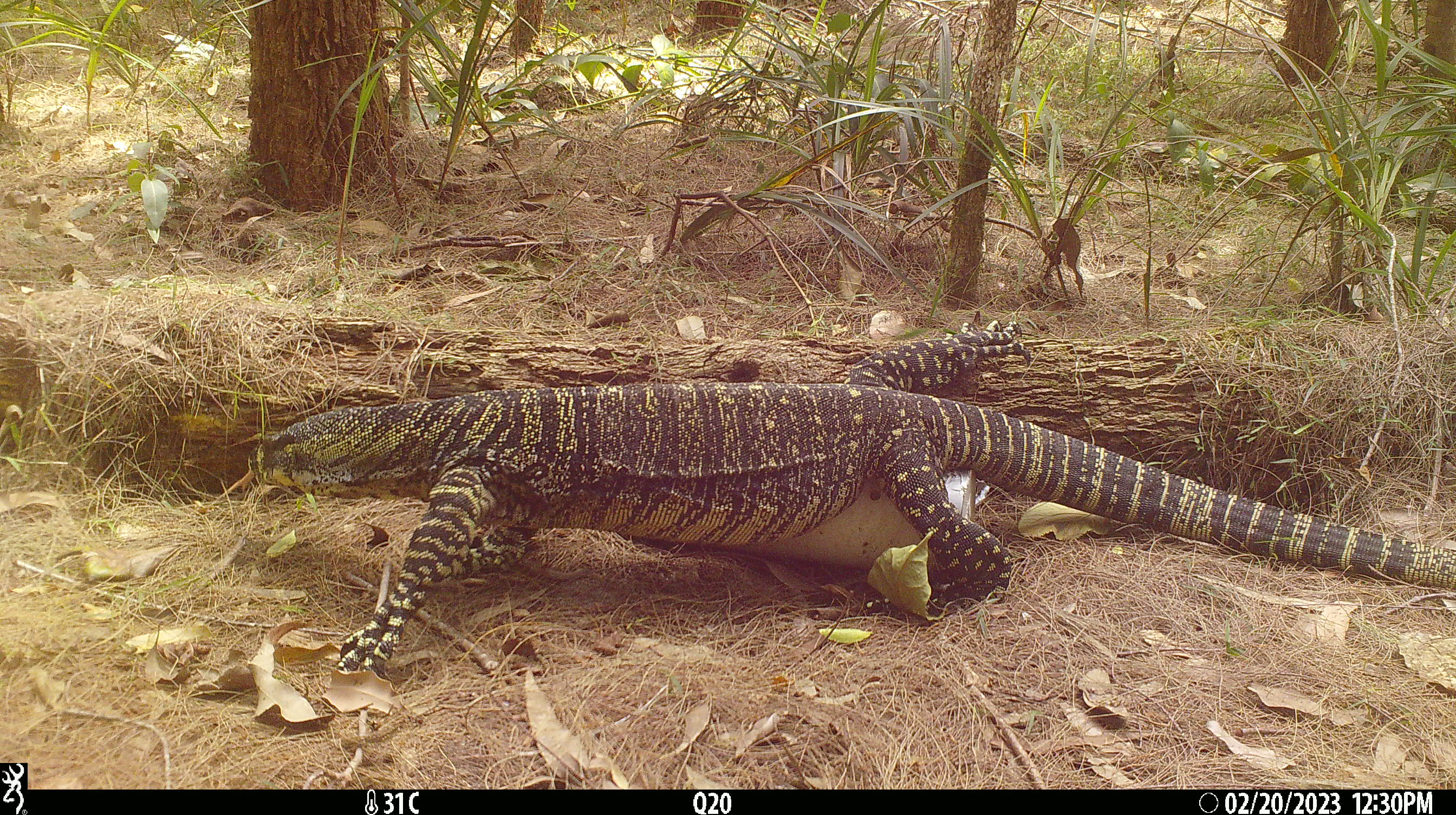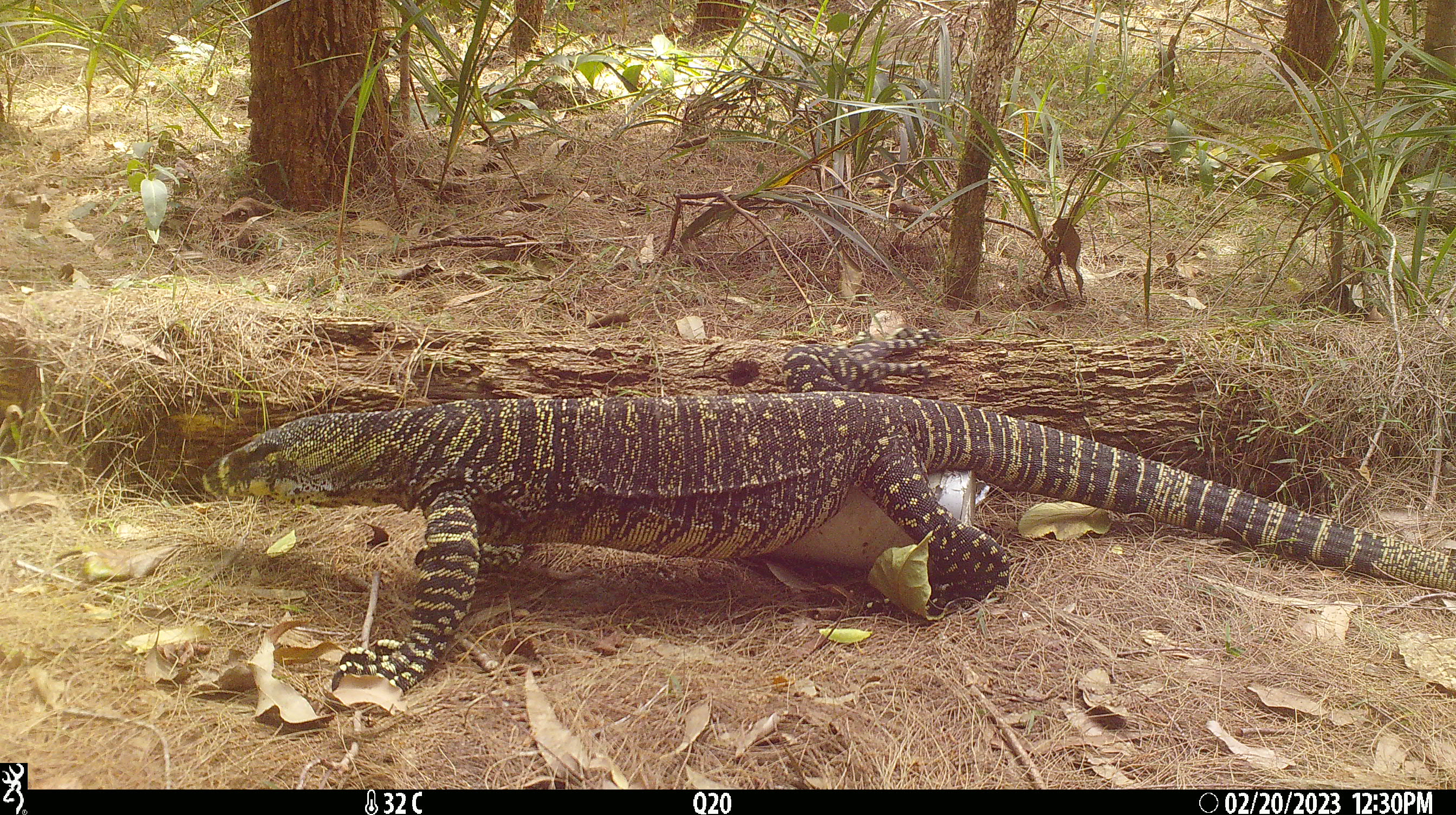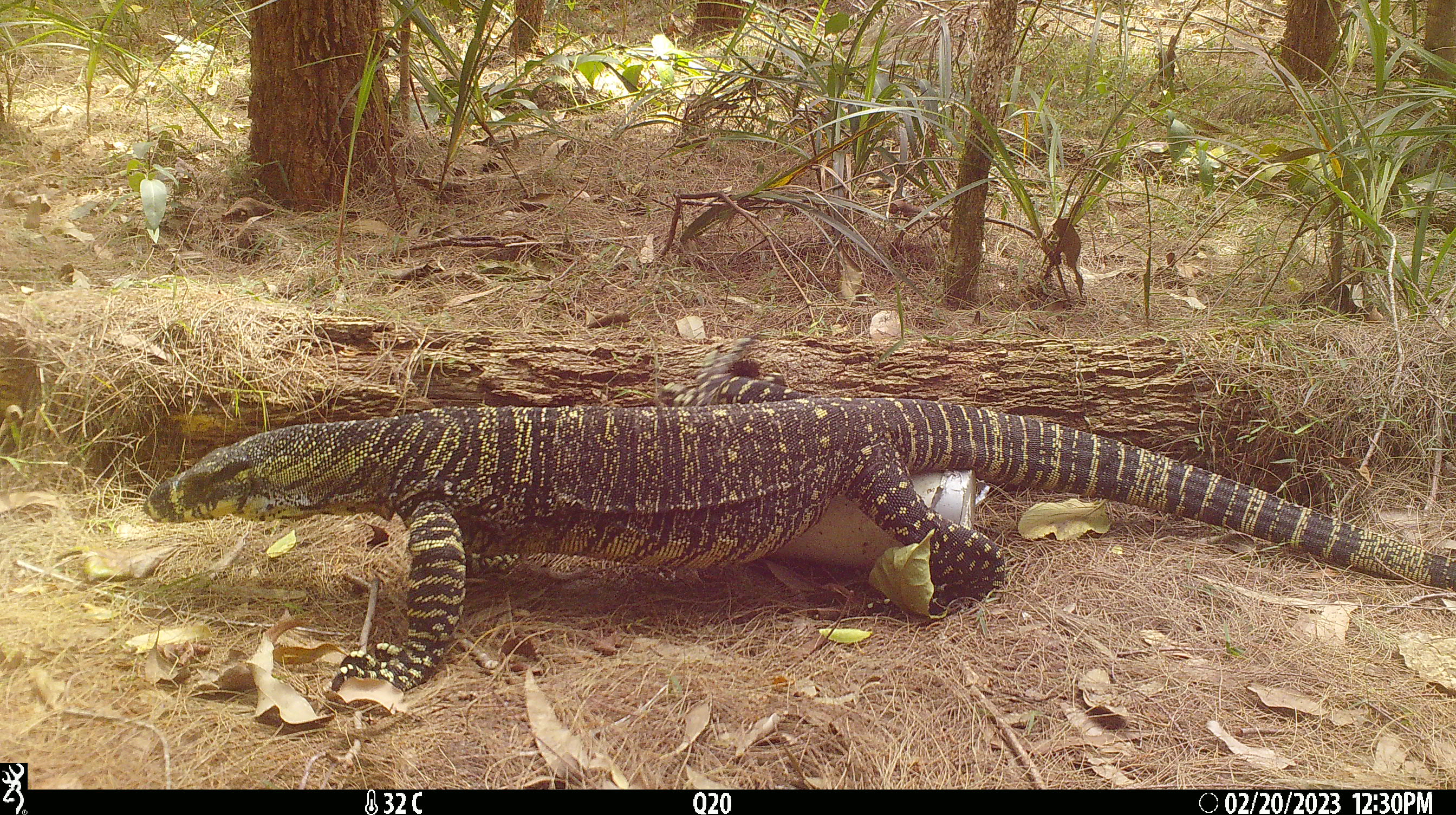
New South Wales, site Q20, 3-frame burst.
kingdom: Animalia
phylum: Chordata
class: Reptilia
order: Squamata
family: Varanidae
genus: Varanus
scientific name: Varanus varius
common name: lace monitor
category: goanna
Goanna (lace monitor) (Varanus varius).